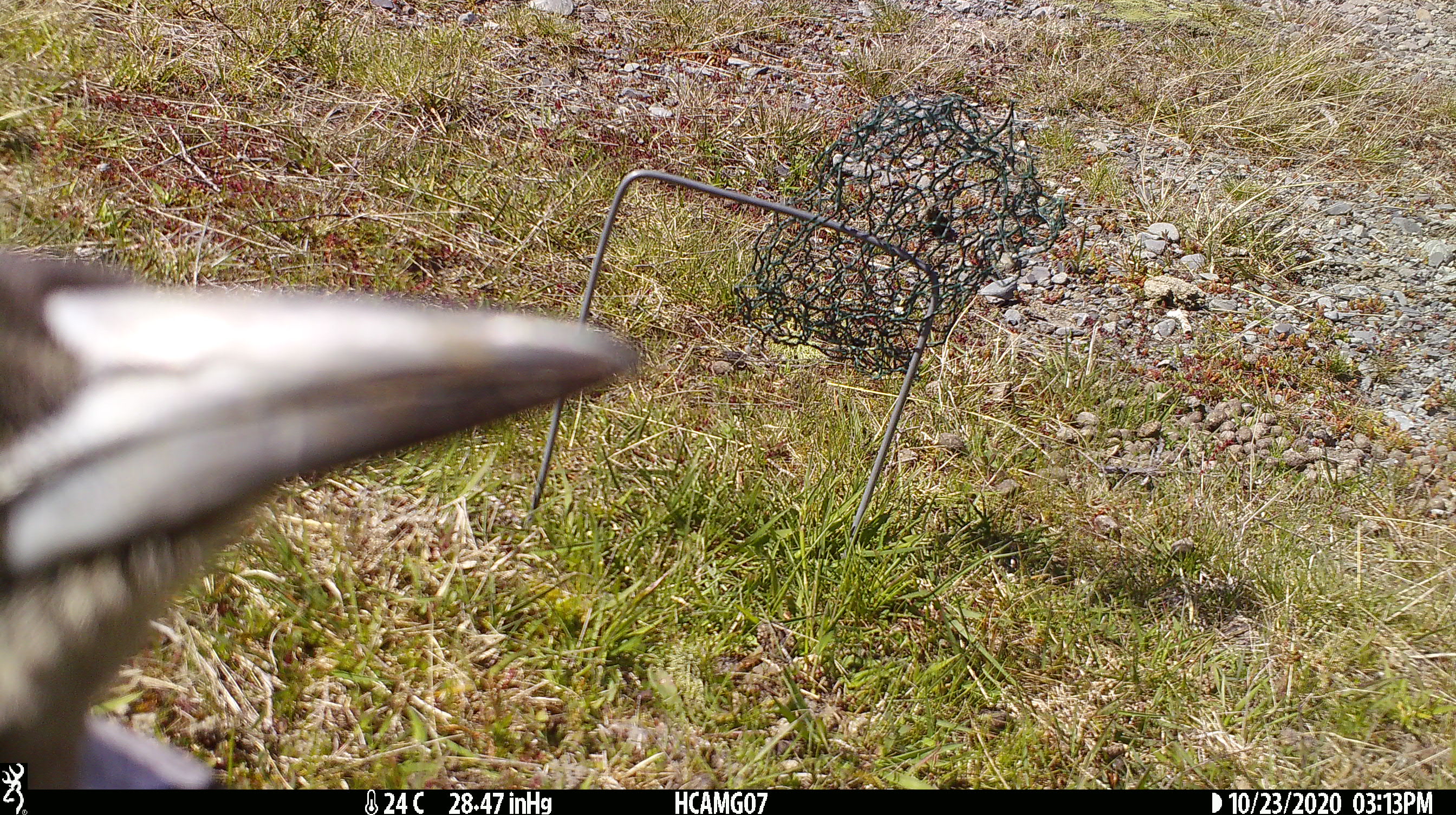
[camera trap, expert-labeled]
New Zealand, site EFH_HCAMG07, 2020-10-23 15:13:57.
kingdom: Animalia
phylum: Chordata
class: Aves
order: Passeriformes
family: Artamidae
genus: Gymnorhina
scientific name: Gymnorhina tibicen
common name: australian magpie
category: magpie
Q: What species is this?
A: Magpie (australian magpie) (Gymnorhina tibicen).